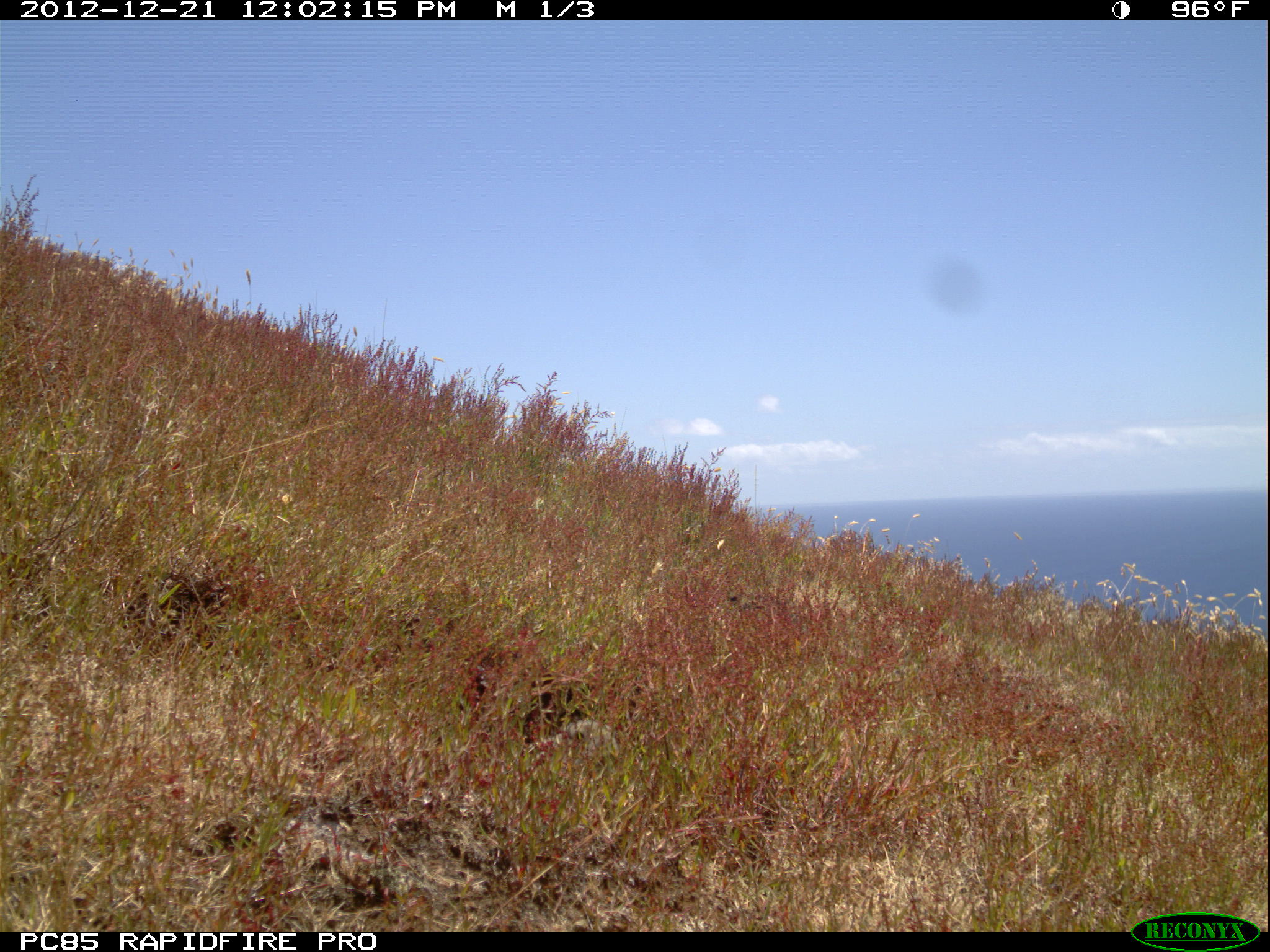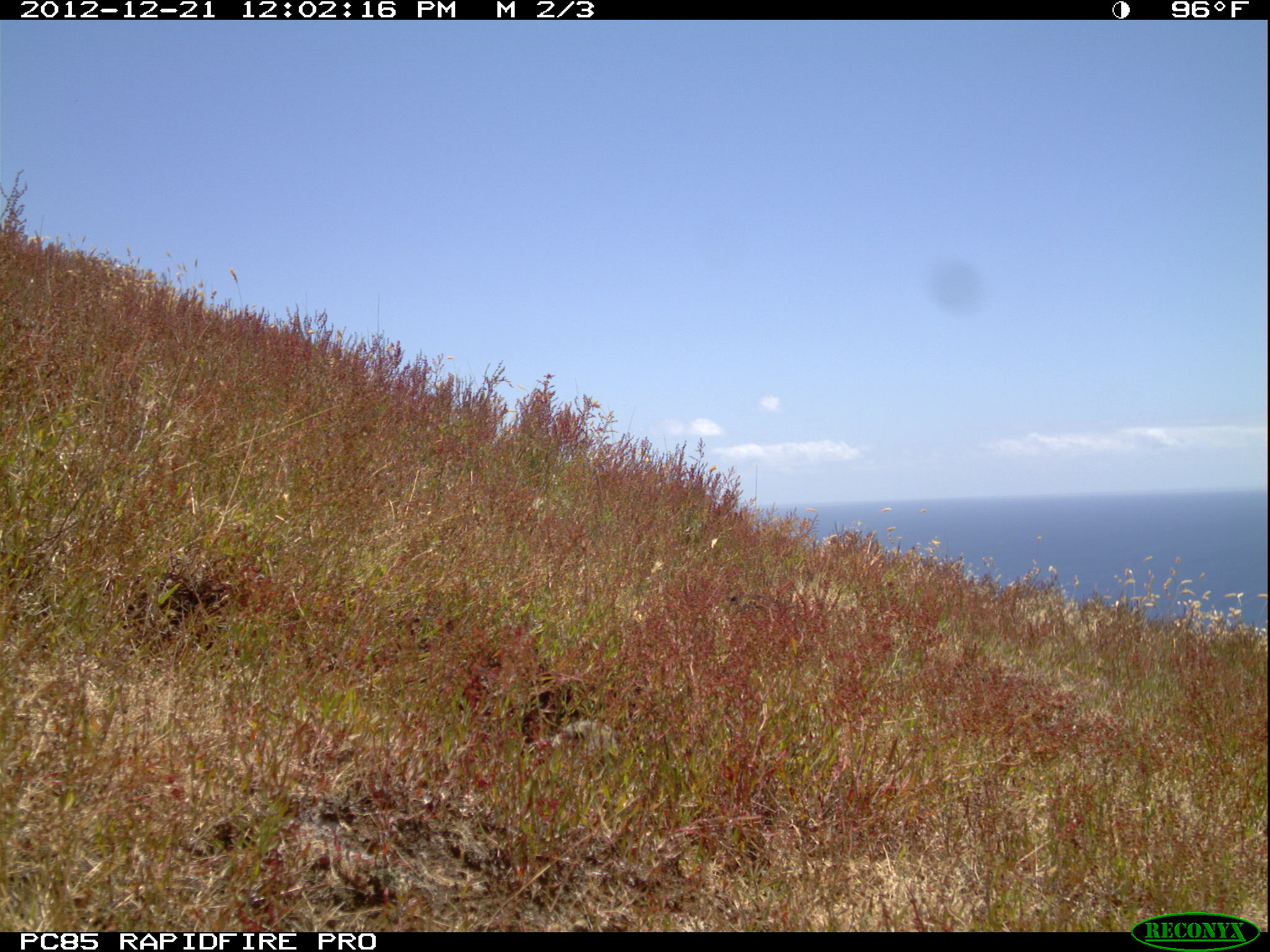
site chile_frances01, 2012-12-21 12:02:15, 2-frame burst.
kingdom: Animalia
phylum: Chordata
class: Mammalia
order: Lagomorpha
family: Leporidae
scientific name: Leporidae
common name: rabbits and hares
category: rabbit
Rabbit (rabbits and hares) (Leporidae).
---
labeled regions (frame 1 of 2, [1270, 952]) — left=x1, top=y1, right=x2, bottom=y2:
rabbit: left=525, top=704, right=624, bottom=764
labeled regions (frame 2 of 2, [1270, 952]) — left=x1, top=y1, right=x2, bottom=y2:
rabbit: left=523, top=703, right=628, bottom=767